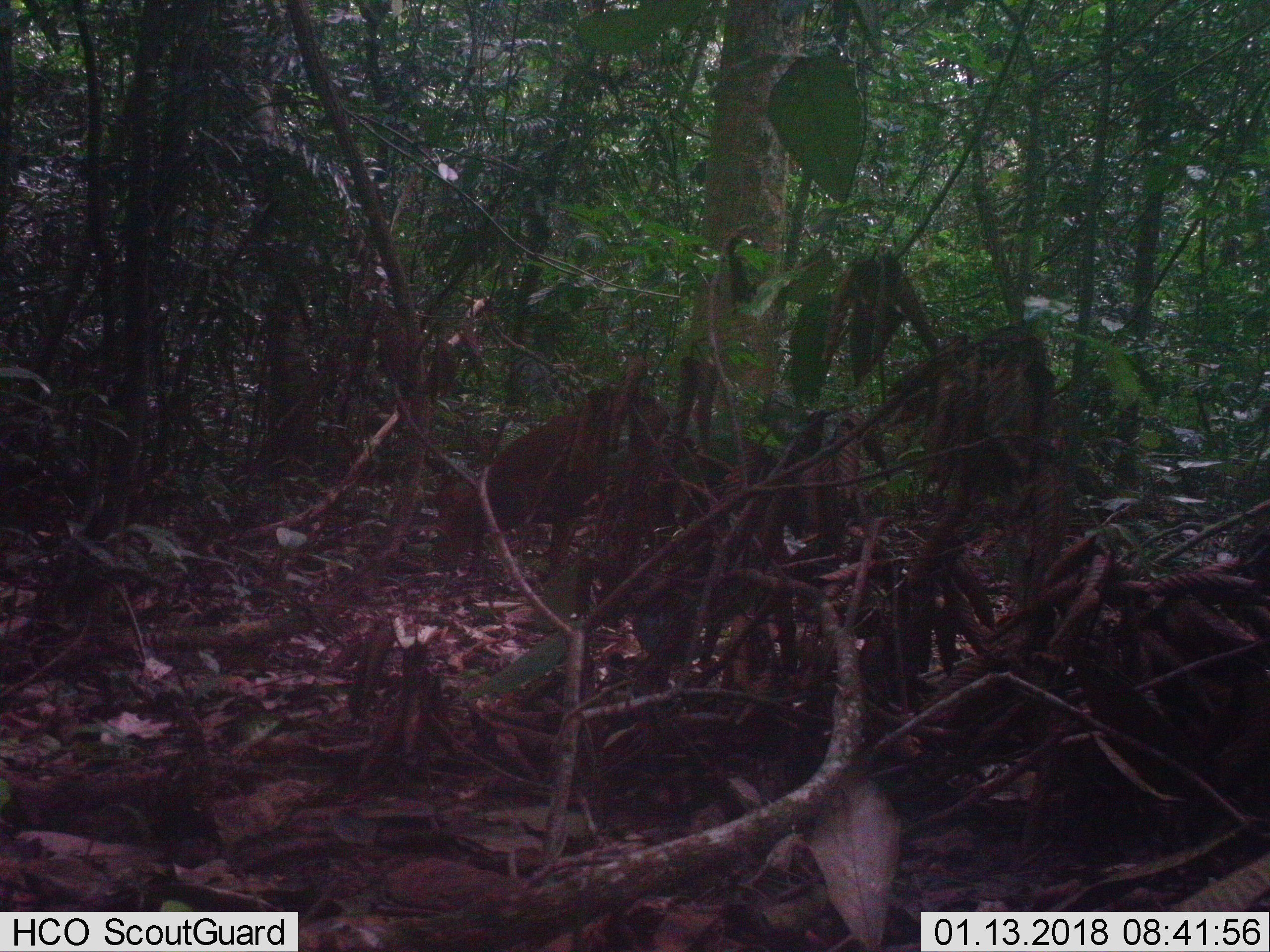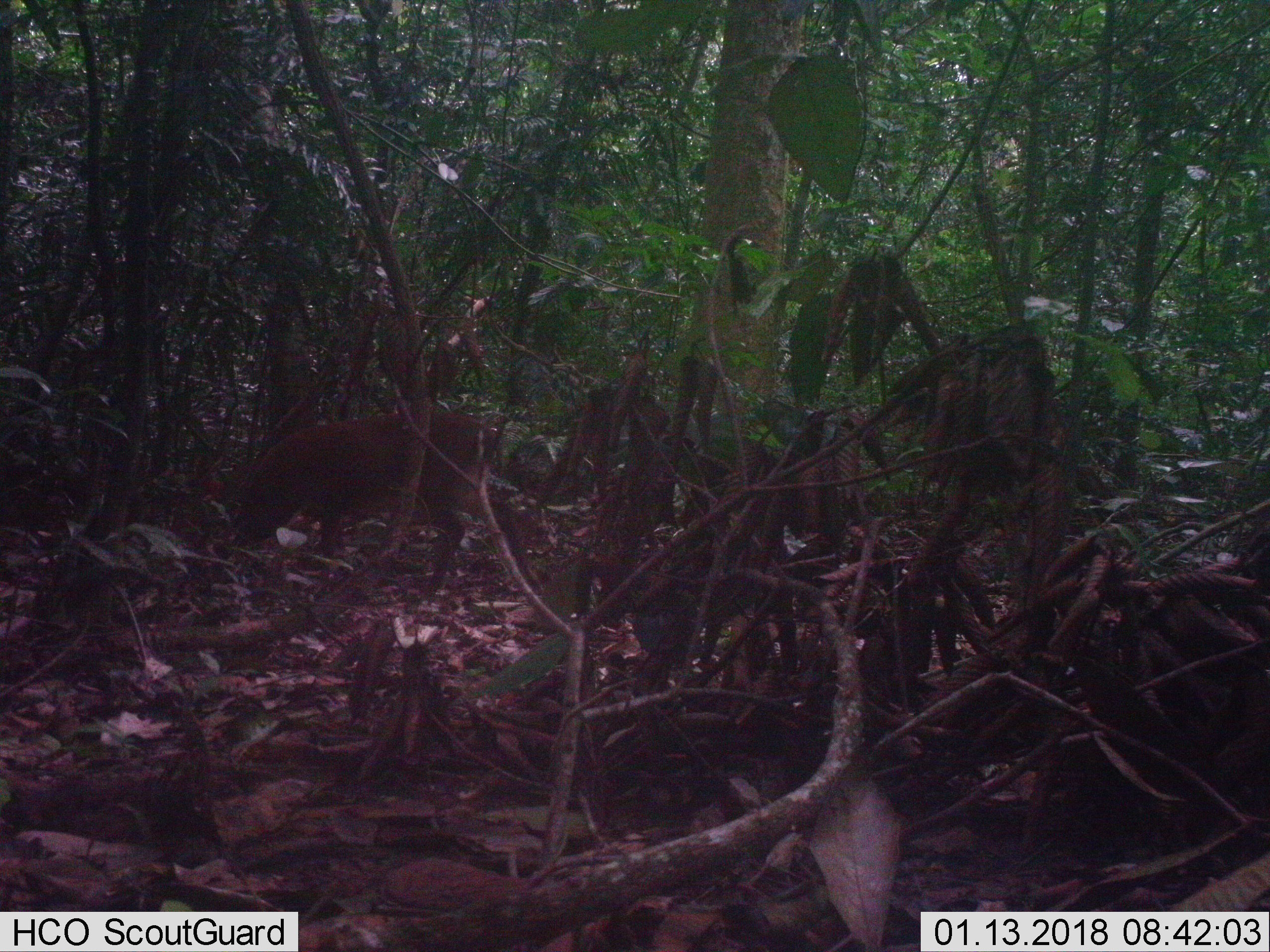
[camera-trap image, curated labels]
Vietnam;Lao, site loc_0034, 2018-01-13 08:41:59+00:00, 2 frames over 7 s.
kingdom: Animalia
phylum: Chordata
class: Mammalia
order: Artiodactyla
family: Cervidae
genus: Muntiacus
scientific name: Muntiacus vuquangensis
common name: large-antlered muntjac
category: large antlered muntjac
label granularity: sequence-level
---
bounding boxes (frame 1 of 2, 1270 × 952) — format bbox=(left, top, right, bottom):
large antlered muntjac: bbox=(433, 387, 623, 580)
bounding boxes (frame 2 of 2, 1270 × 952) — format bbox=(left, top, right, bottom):
large antlered muntjac: bbox=(231, 410, 498, 603)